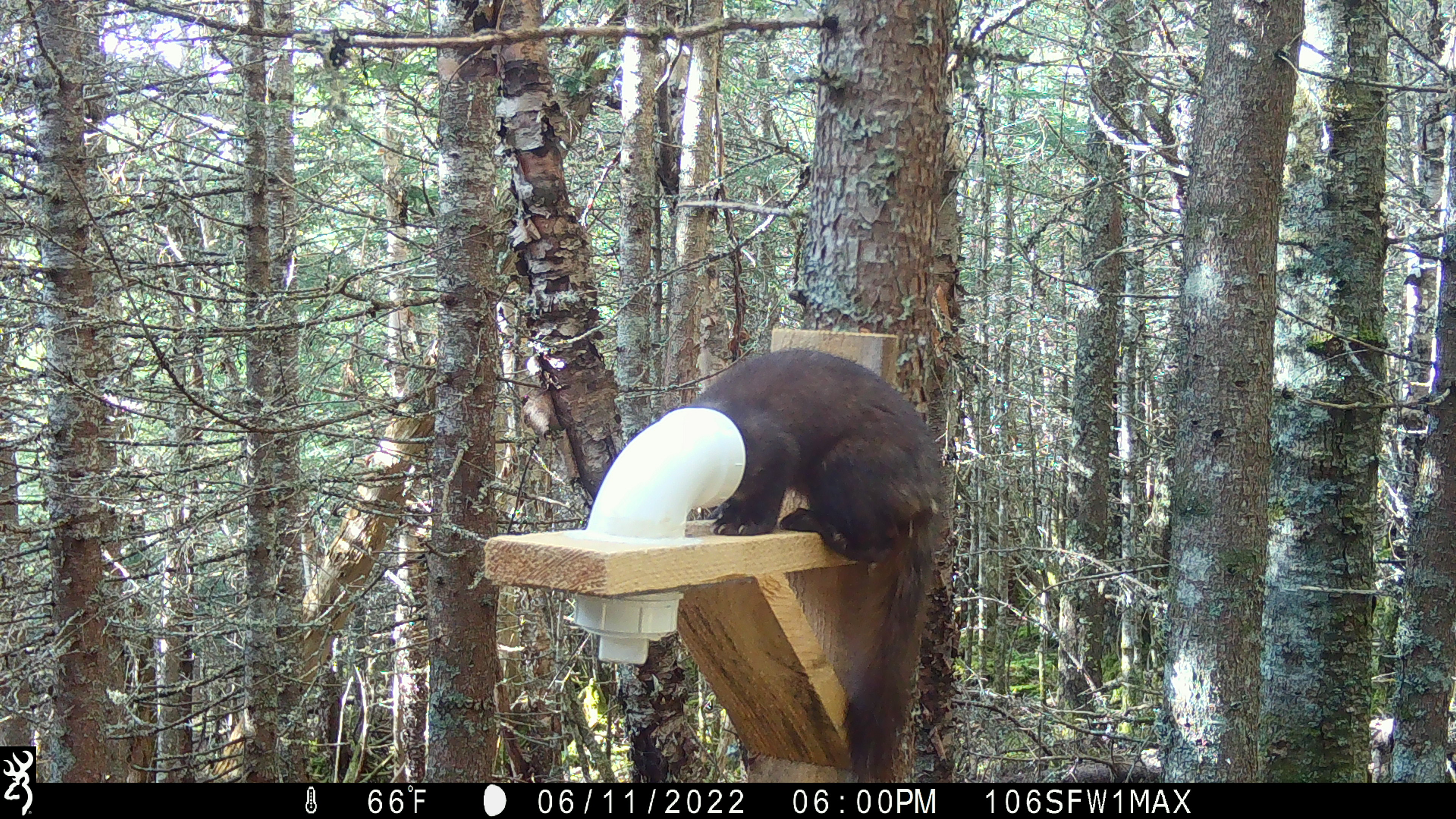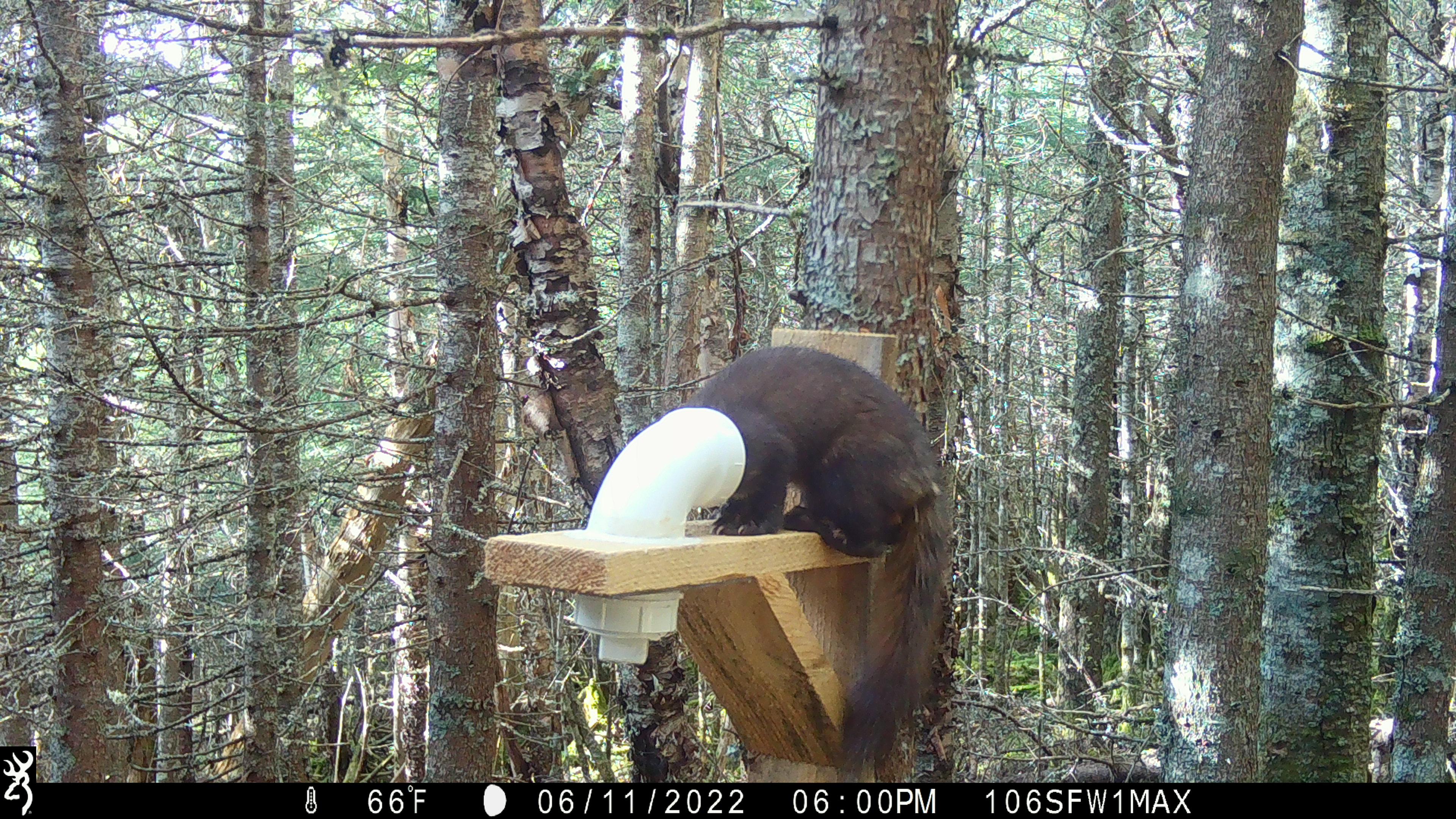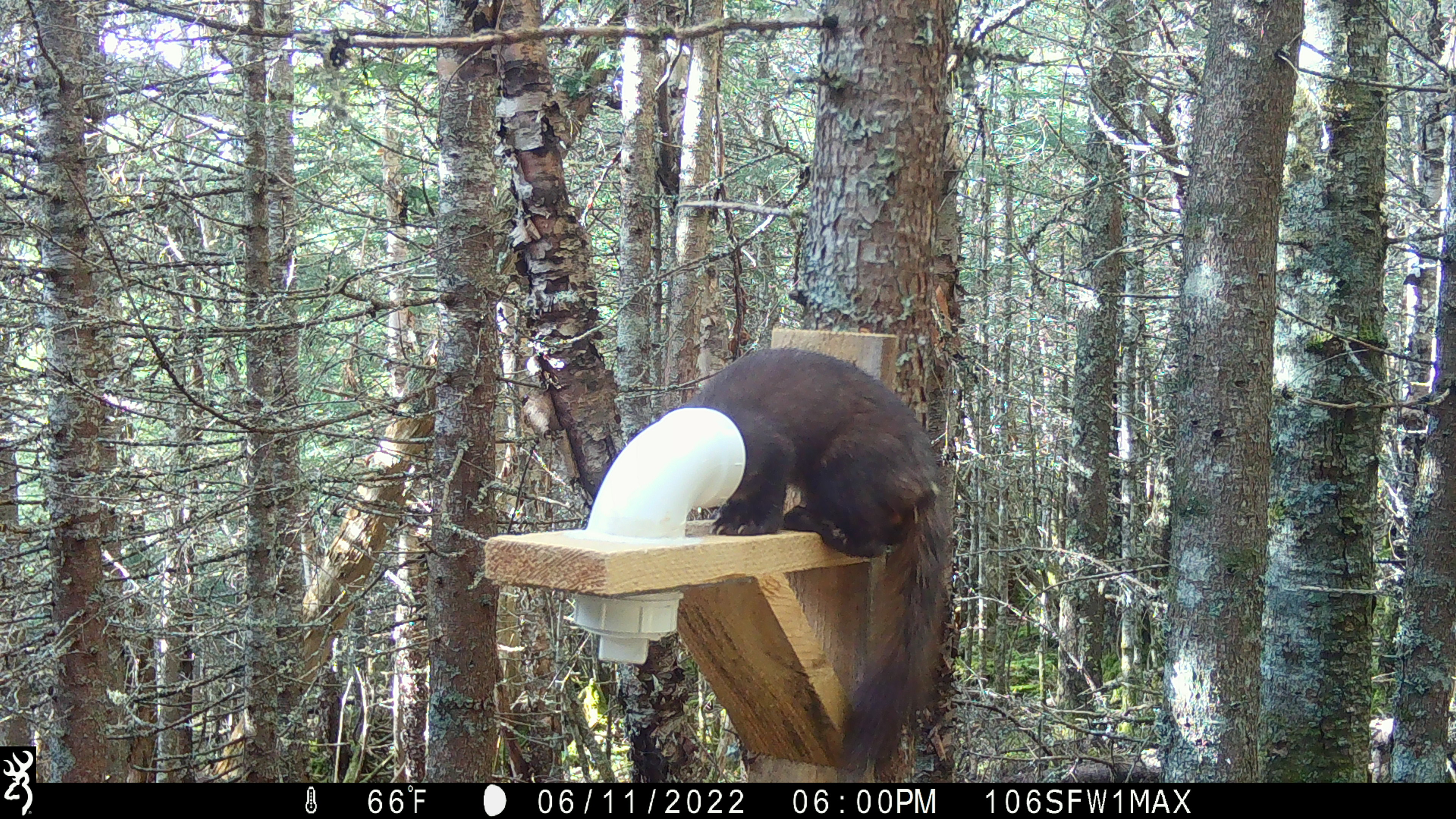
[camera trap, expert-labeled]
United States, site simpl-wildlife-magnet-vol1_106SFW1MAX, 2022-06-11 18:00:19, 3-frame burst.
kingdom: Animalia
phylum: Chordata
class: Mammalia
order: Carnivora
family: Mustelidae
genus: Martes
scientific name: Martes americana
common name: american marten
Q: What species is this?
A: American marten (Martes americana).